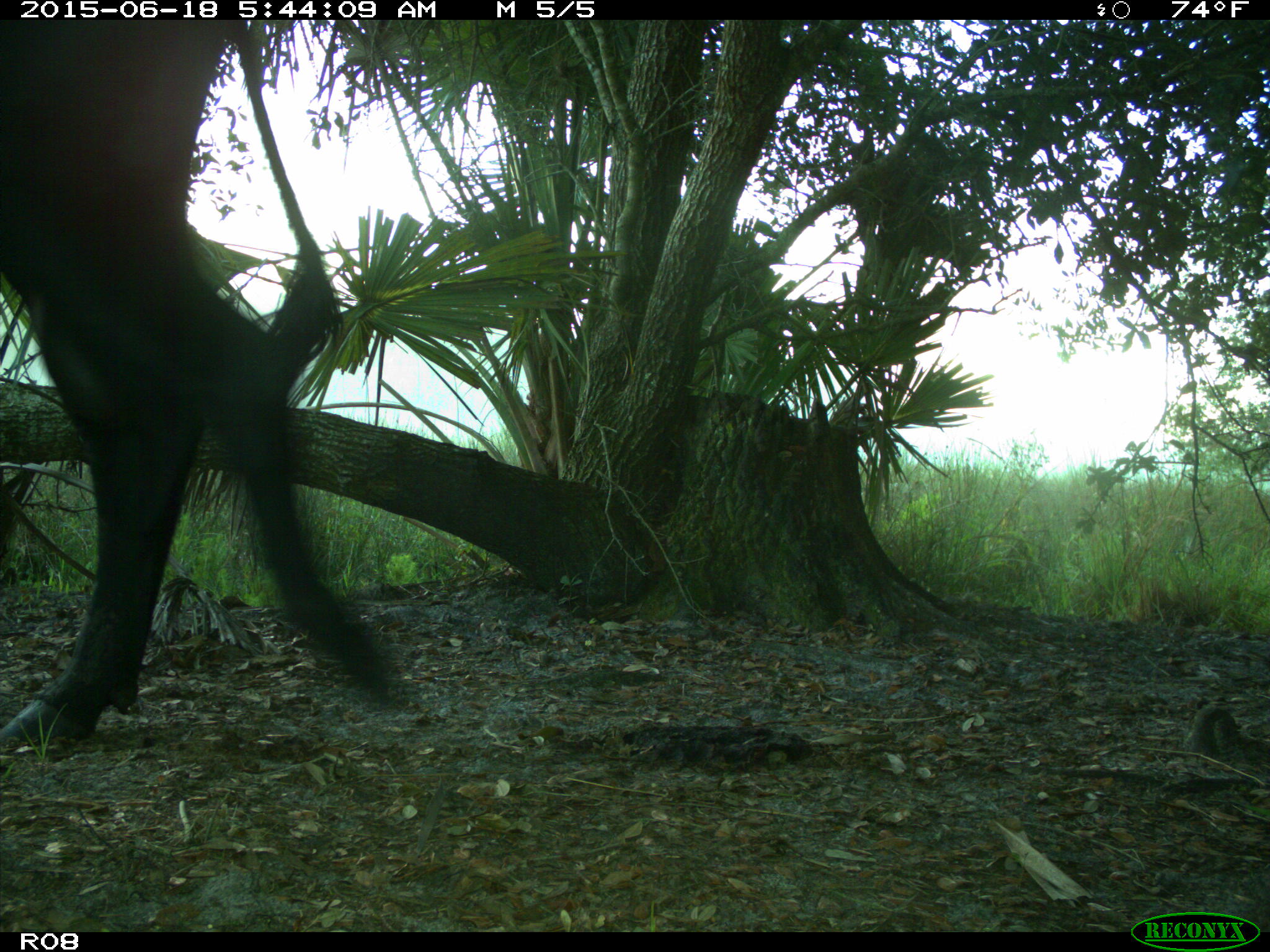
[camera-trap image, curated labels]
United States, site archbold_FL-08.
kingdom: Animalia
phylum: Chordata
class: Mammalia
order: Artiodactyla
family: Bovidae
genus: Bos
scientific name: Bos taurus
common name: domestic cow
Bos taurus (domestic cow).